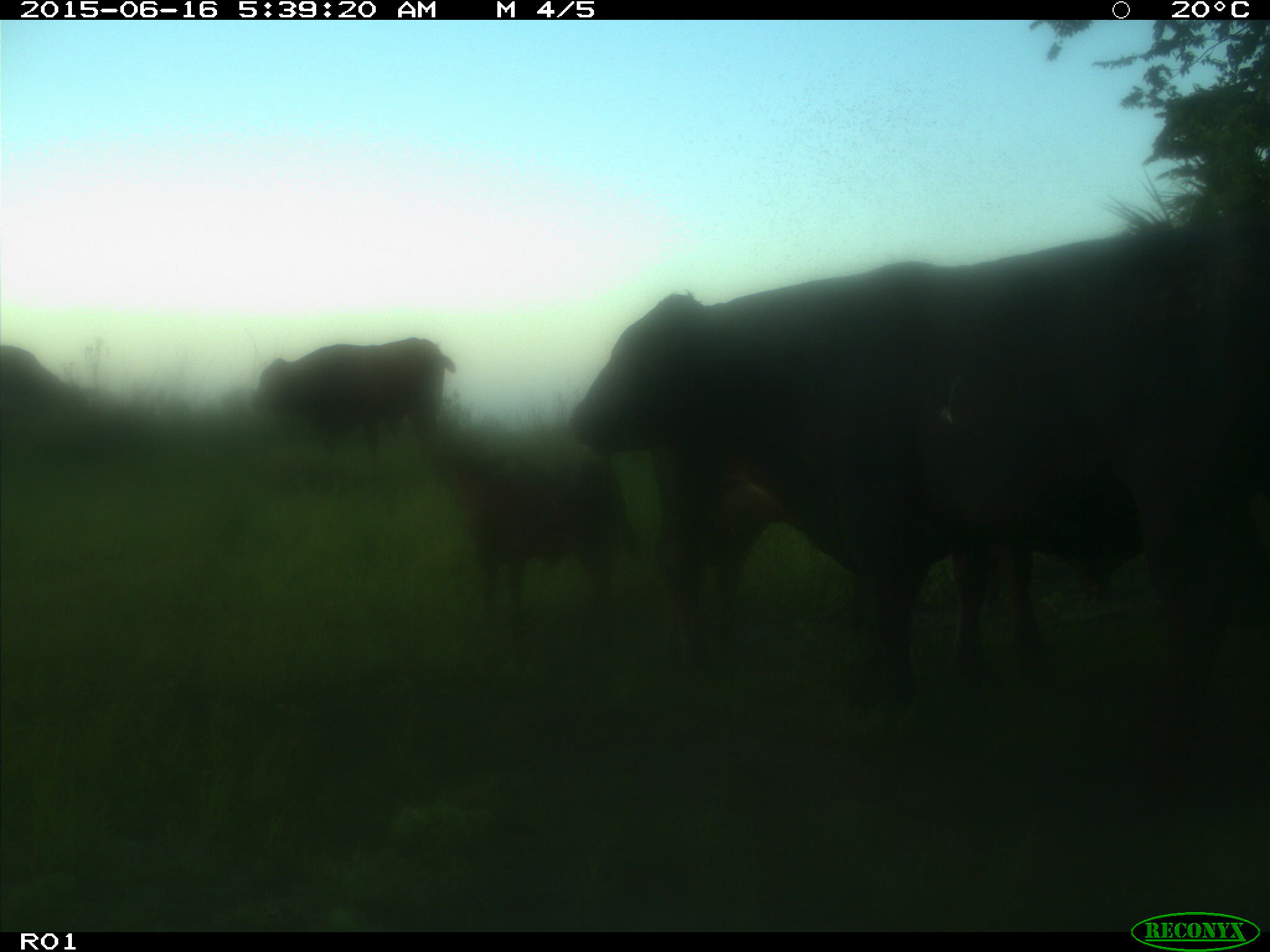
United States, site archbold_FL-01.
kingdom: Animalia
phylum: Chordata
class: Mammalia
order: Artiodactyla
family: Bovidae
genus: Bos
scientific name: Bos taurus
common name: domestic cow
Bos taurus (domestic cow).